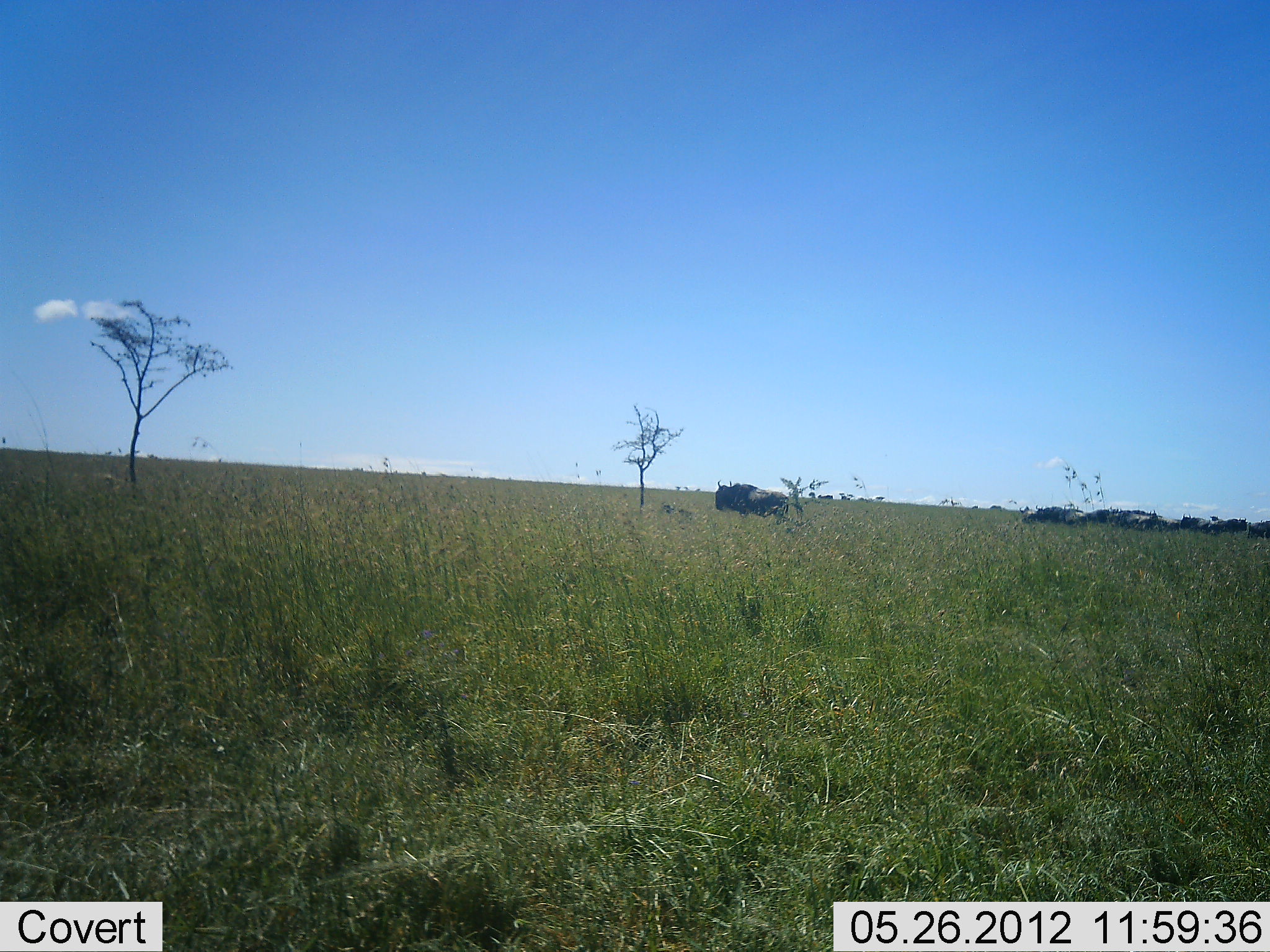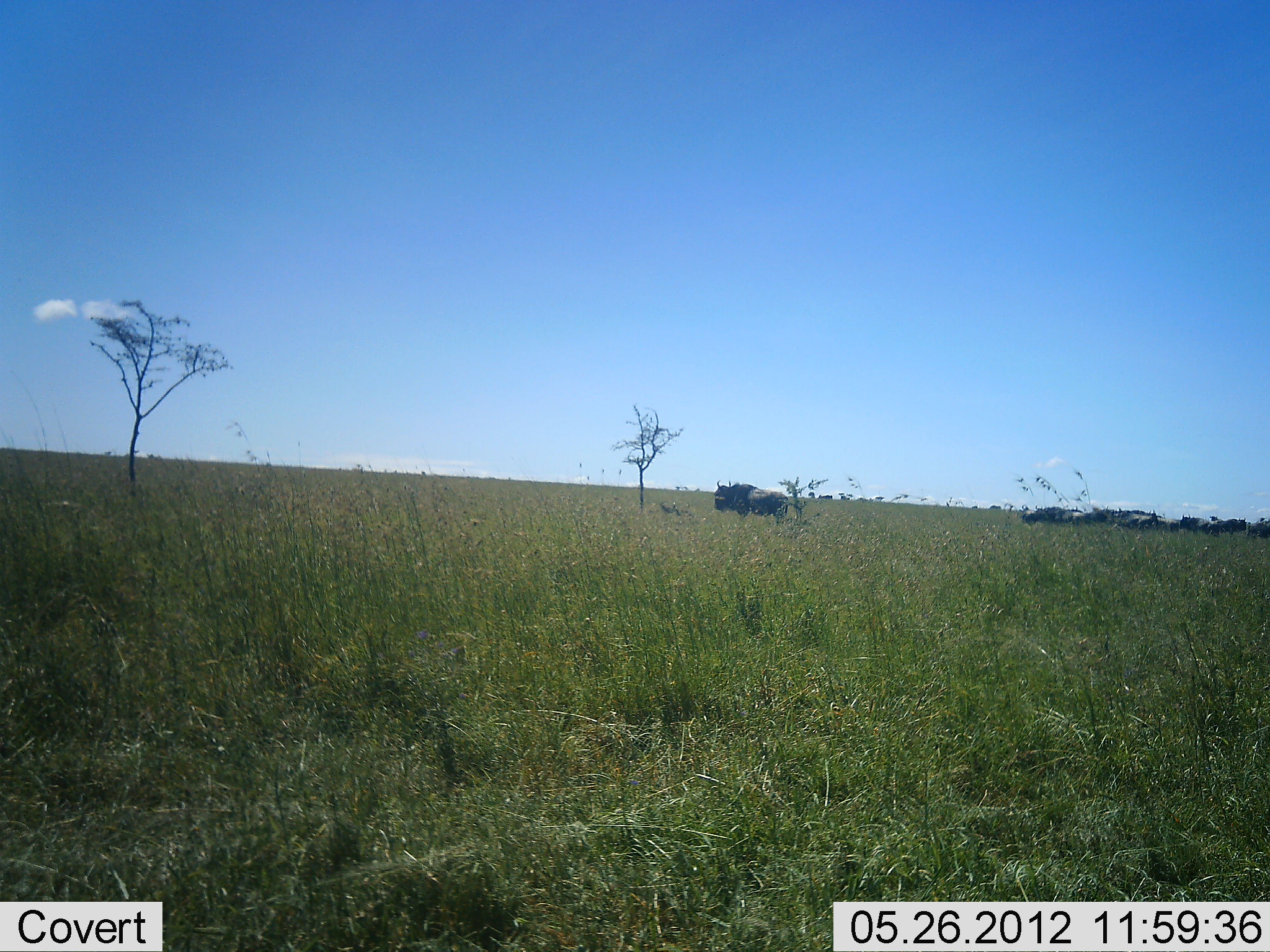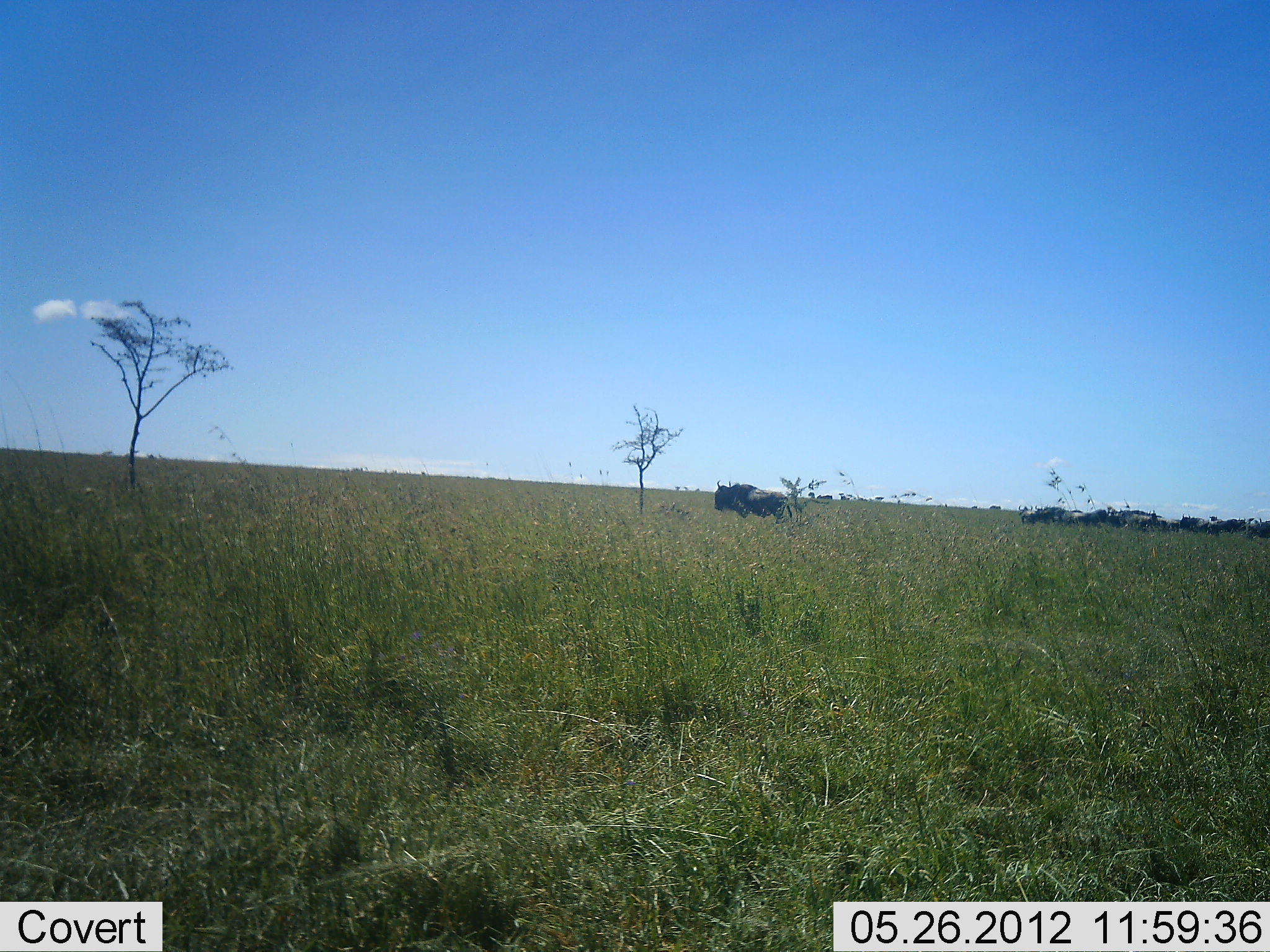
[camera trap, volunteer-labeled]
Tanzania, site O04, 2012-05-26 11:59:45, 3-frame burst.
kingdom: Animalia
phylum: Chordata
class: Mammalia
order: Artiodactyla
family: Bovidae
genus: Connochaetes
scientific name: Connochaetes taurinus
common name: blue wildebeest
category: wildebeest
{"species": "wildebeest (blue wildebeest) (Connochaetes taurinus)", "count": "11-50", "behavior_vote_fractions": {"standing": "100%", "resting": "0%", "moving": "0%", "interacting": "0%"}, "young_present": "0%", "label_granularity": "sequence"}